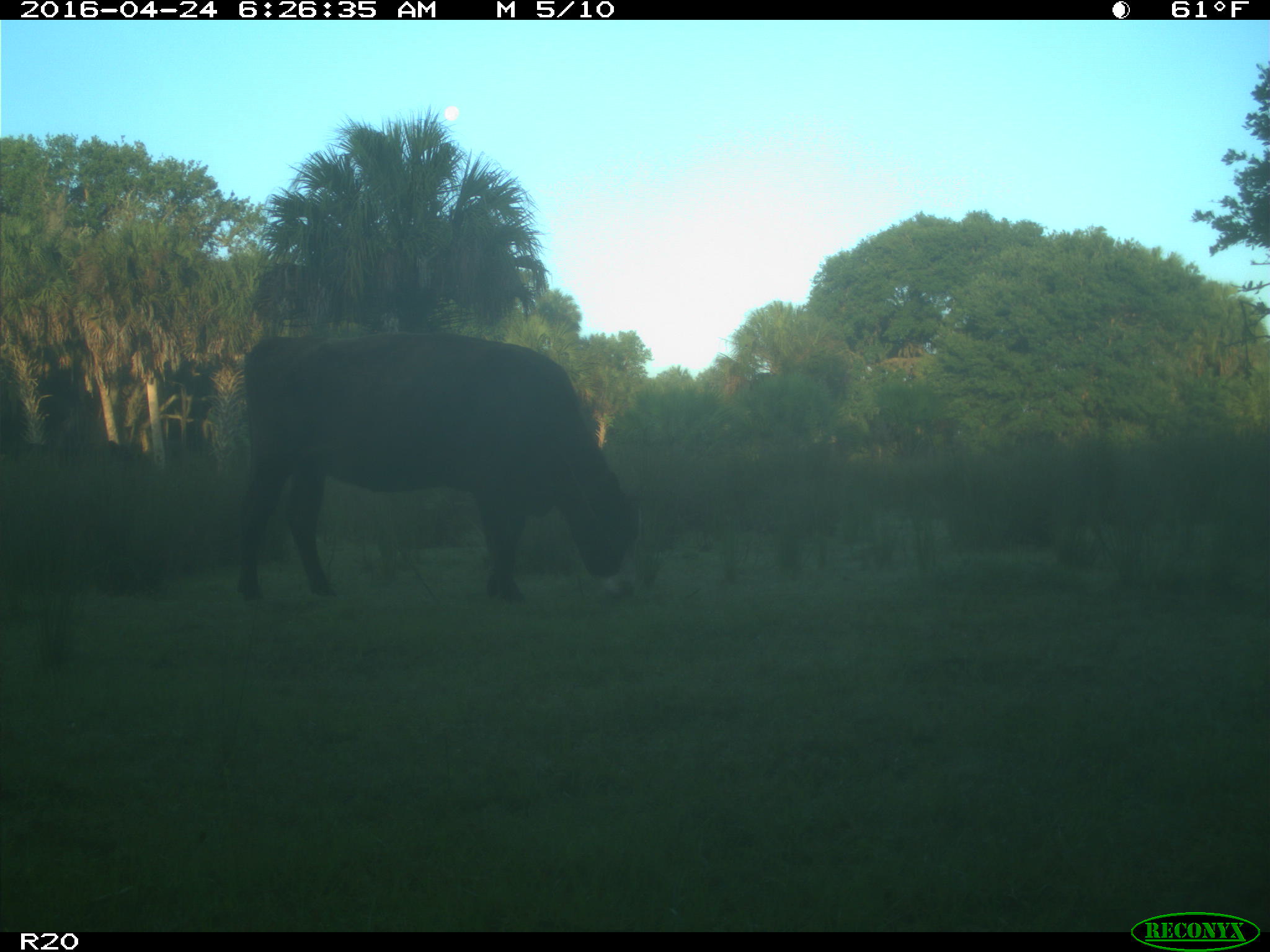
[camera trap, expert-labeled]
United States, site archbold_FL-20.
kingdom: Animalia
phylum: Chordata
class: Mammalia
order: Artiodactyla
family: Bovidae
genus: Bos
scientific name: Bos taurus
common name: domestic cow